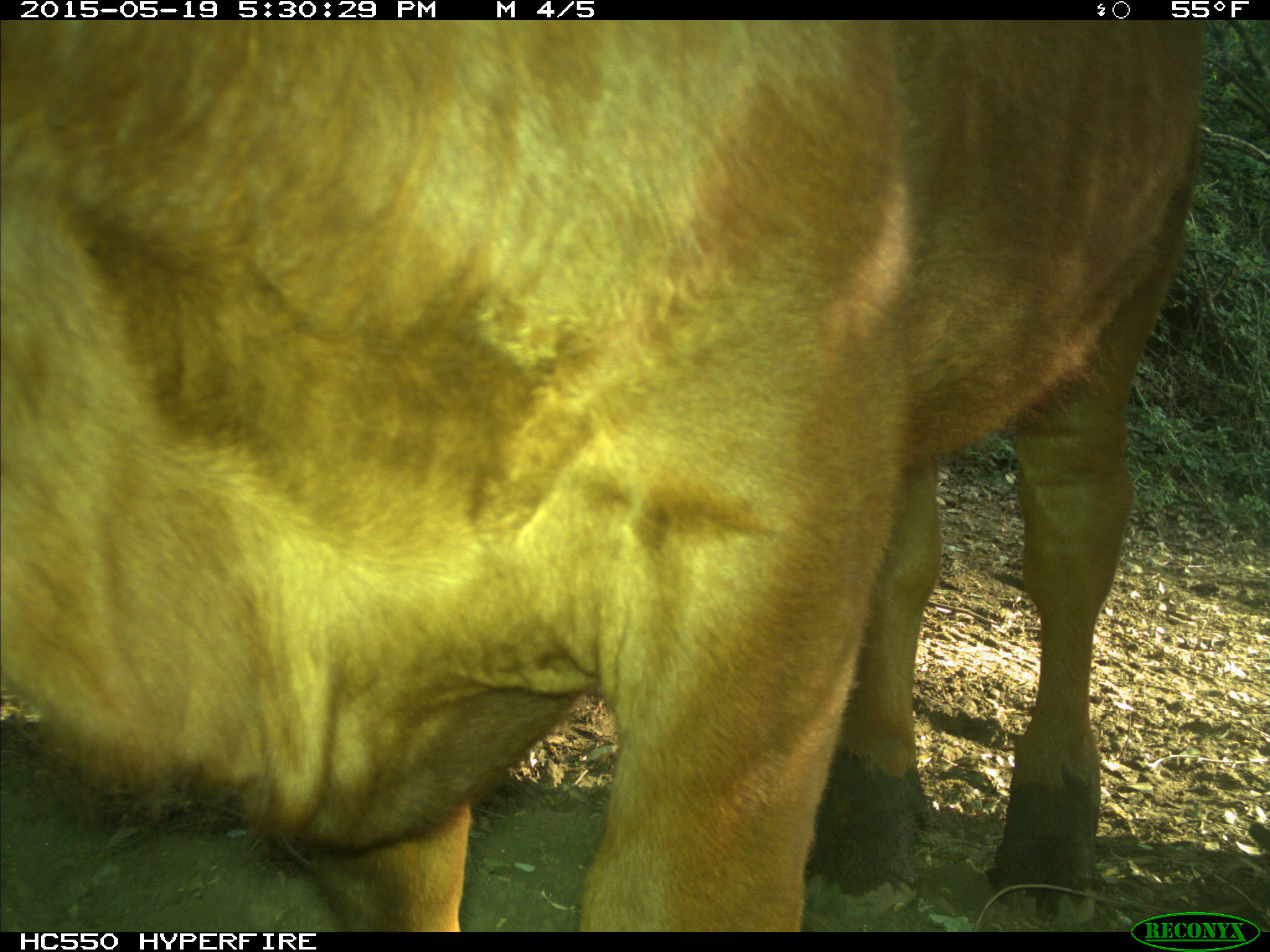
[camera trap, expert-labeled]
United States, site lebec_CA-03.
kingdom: Animalia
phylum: Chordata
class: Mammalia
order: Artiodactyla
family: Bovidae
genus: Bos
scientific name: Bos taurus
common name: domestic cow